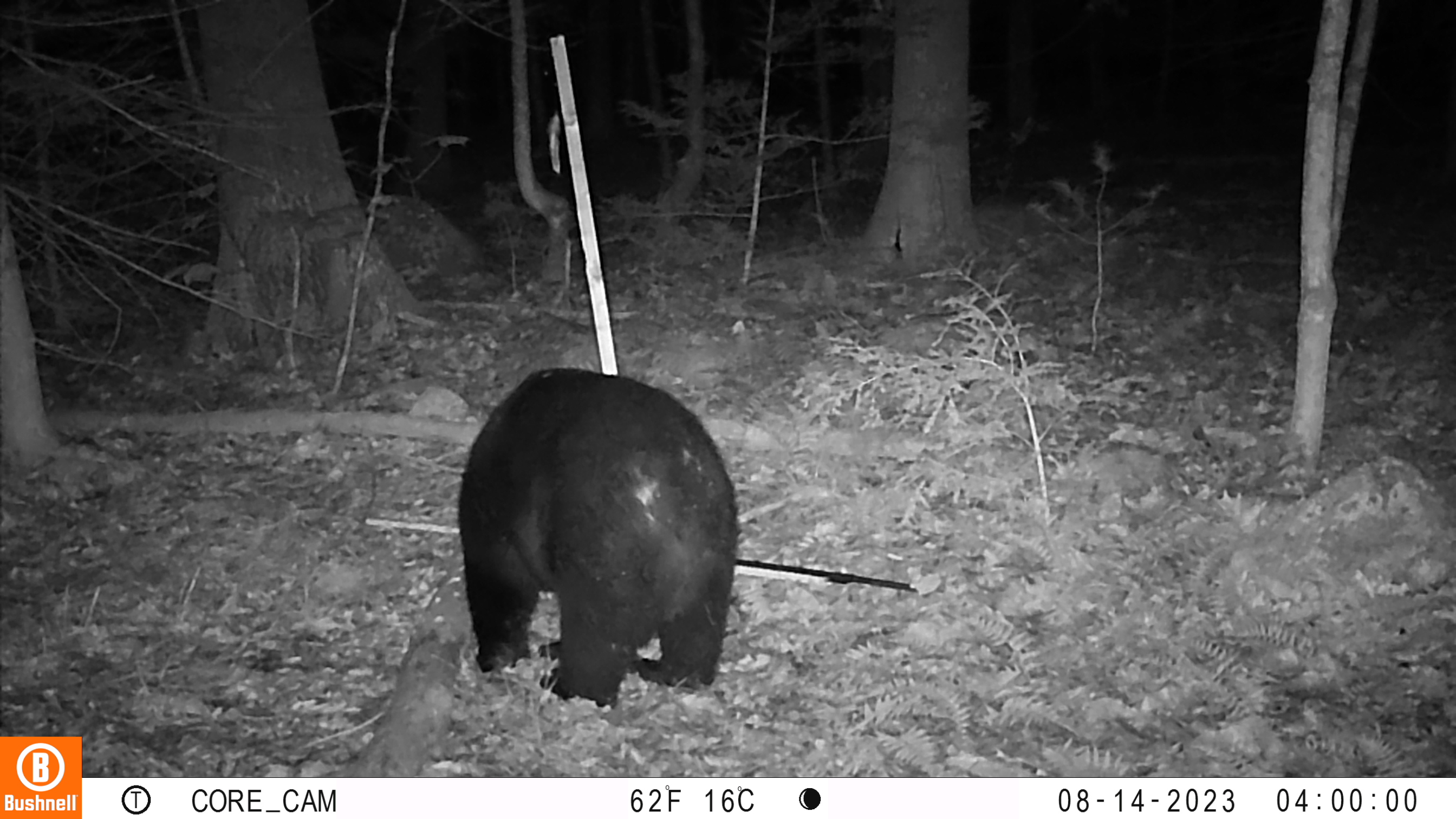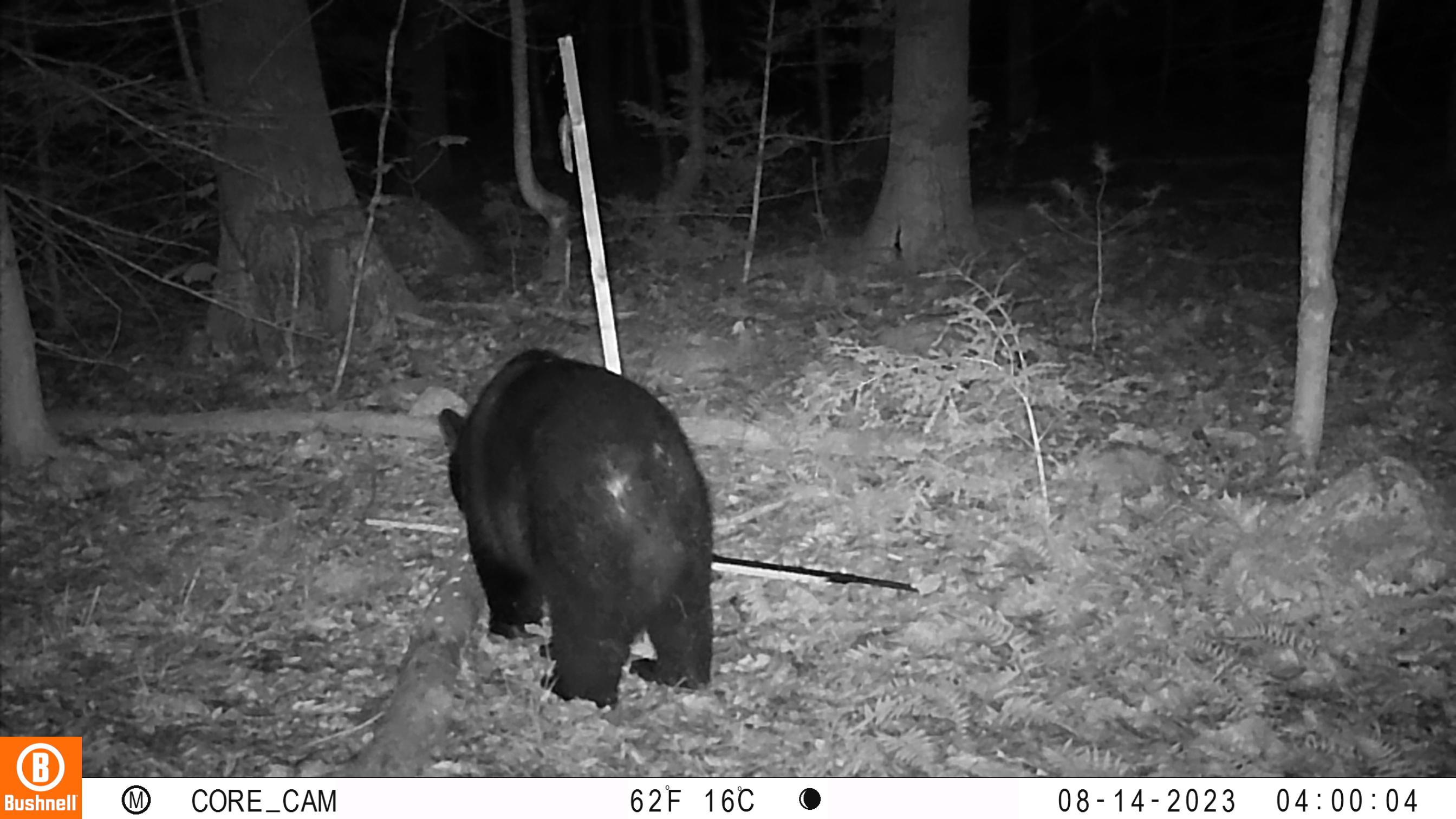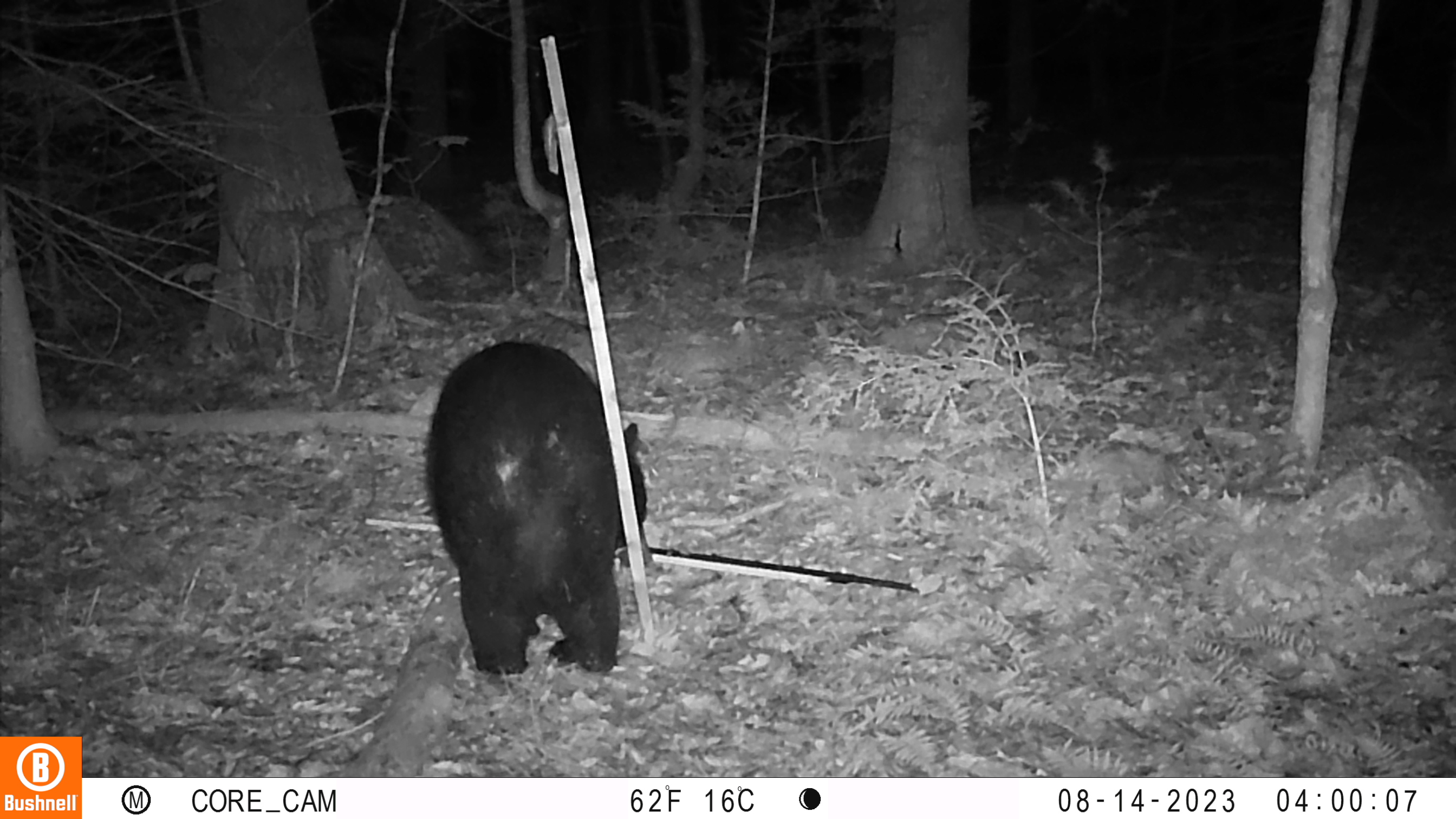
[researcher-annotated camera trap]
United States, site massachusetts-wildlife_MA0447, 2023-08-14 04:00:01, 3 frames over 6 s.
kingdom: Animalia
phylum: Chordata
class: Mammalia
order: Carnivora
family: Ursidae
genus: Ursus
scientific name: Ursus americanus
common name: black bear